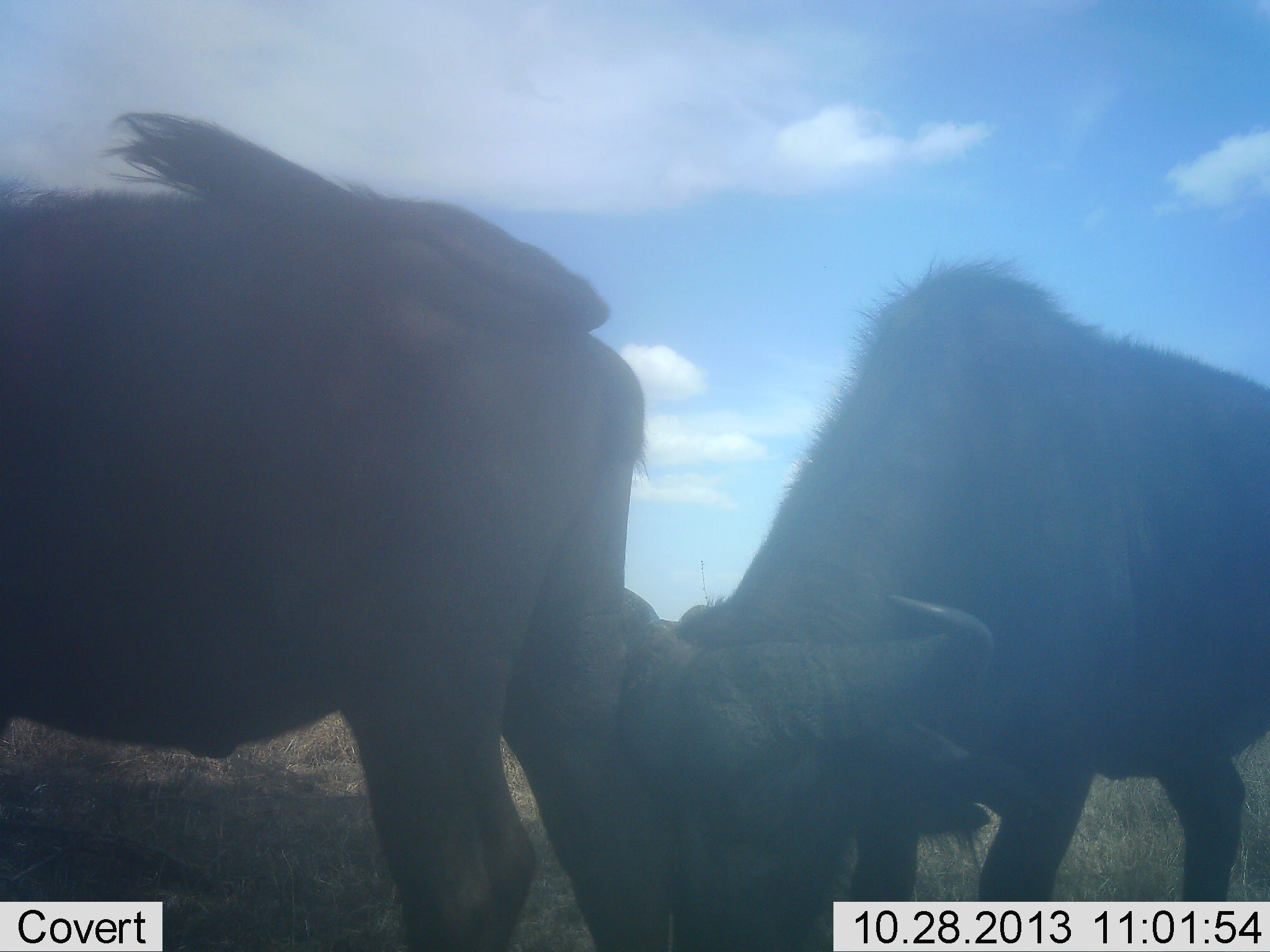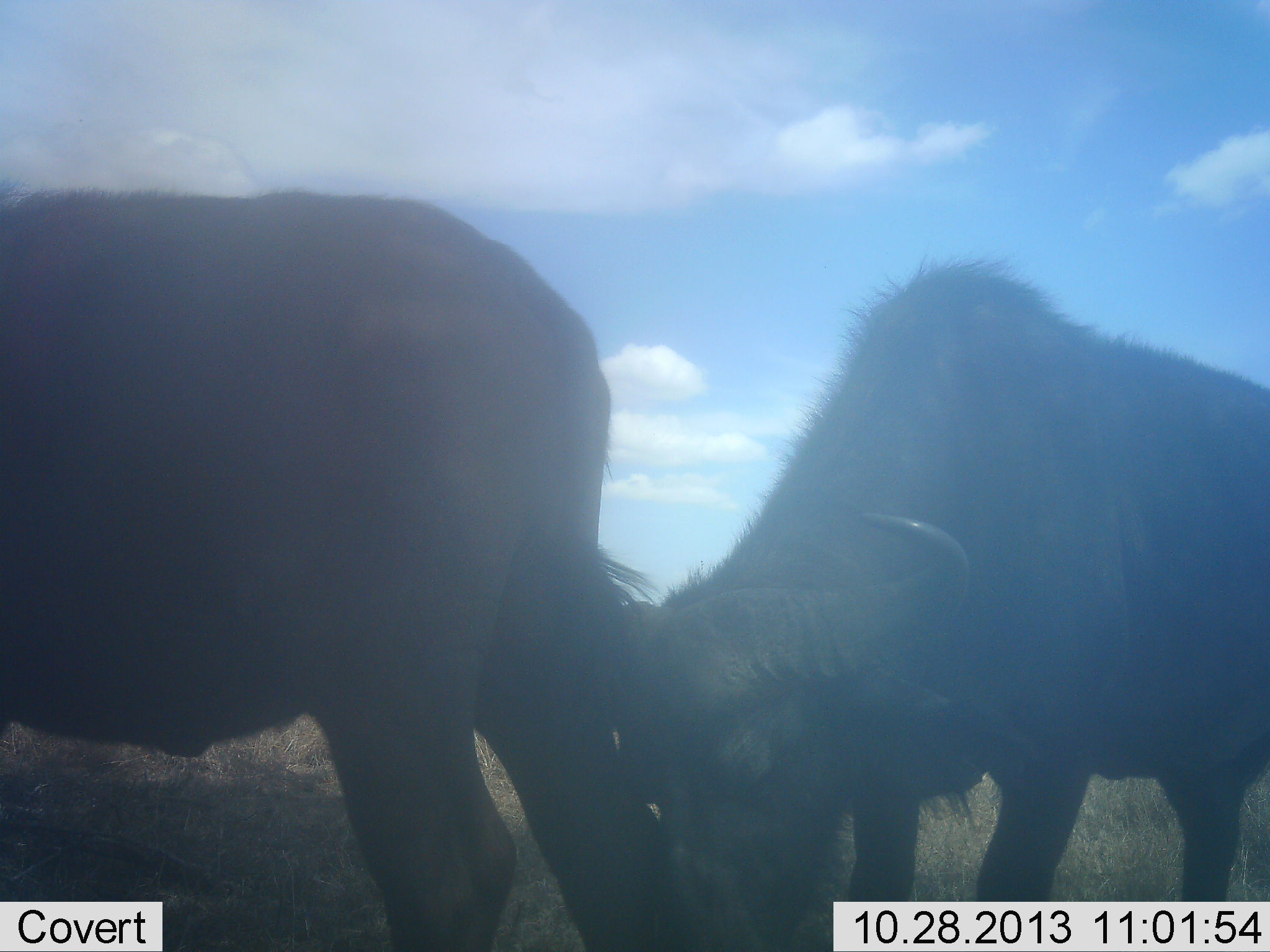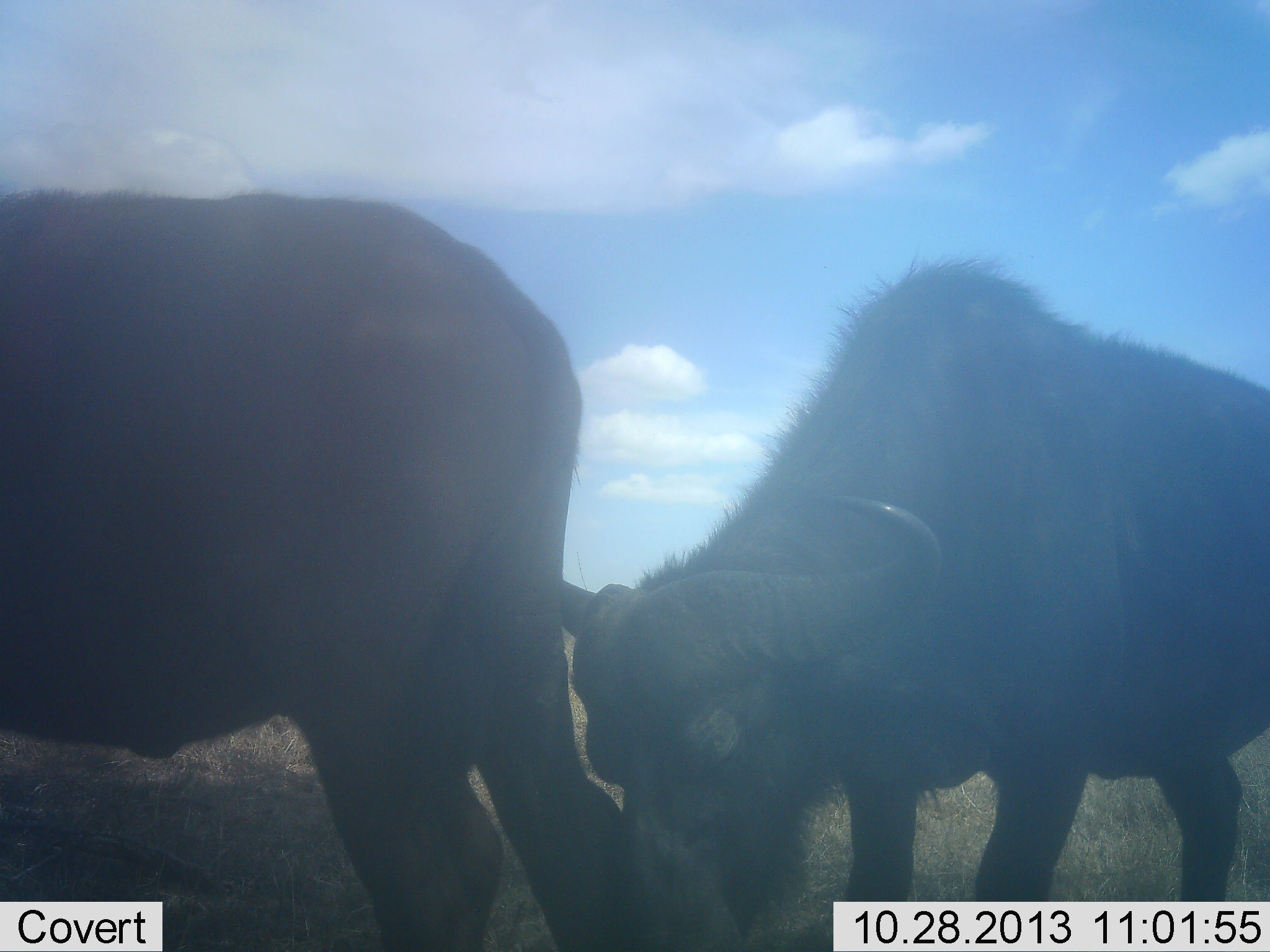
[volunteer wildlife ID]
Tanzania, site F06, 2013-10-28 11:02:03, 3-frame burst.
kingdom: Animalia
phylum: Chordata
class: Mammalia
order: Artiodactyla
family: Bovidae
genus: Syncerus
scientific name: Syncerus caffer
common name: cape buffalo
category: buffalo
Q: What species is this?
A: Buffalo (cape buffalo) (Syncerus caffer).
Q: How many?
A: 2.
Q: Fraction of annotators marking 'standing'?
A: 40%.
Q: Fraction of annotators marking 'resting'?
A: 0%.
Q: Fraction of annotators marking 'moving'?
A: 5%.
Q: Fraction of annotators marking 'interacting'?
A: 40%.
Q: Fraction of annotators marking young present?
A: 0%.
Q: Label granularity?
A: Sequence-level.